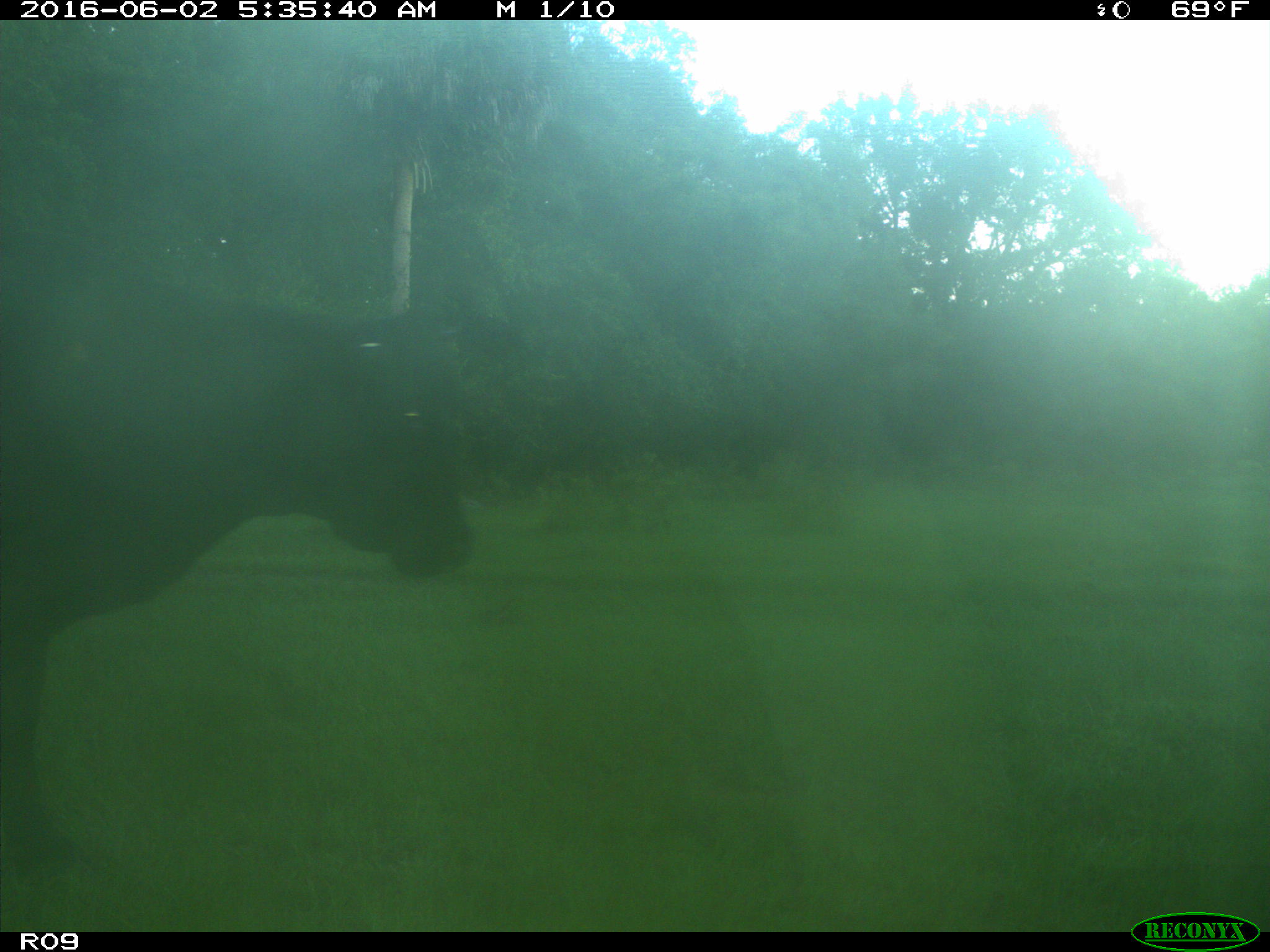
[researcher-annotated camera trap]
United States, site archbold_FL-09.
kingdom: Animalia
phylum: Chordata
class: Mammalia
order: Artiodactyla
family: Bovidae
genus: Bos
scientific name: Bos taurus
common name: domestic cow